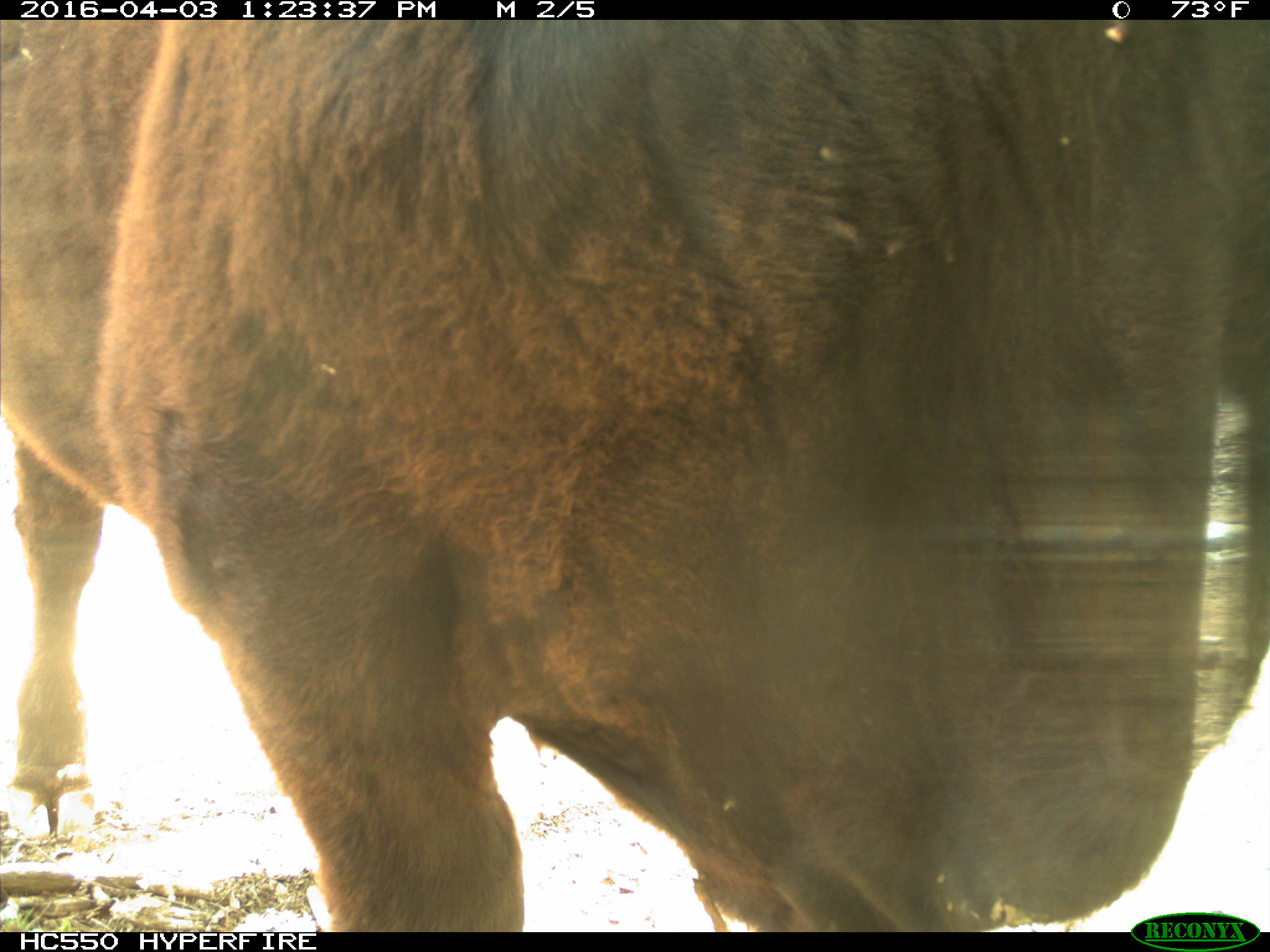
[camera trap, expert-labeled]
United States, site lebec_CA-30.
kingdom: Animalia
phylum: Chordata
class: Mammalia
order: Artiodactyla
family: Bovidae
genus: Bos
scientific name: Bos taurus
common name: domestic cow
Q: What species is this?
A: Bos taurus (domestic cow).